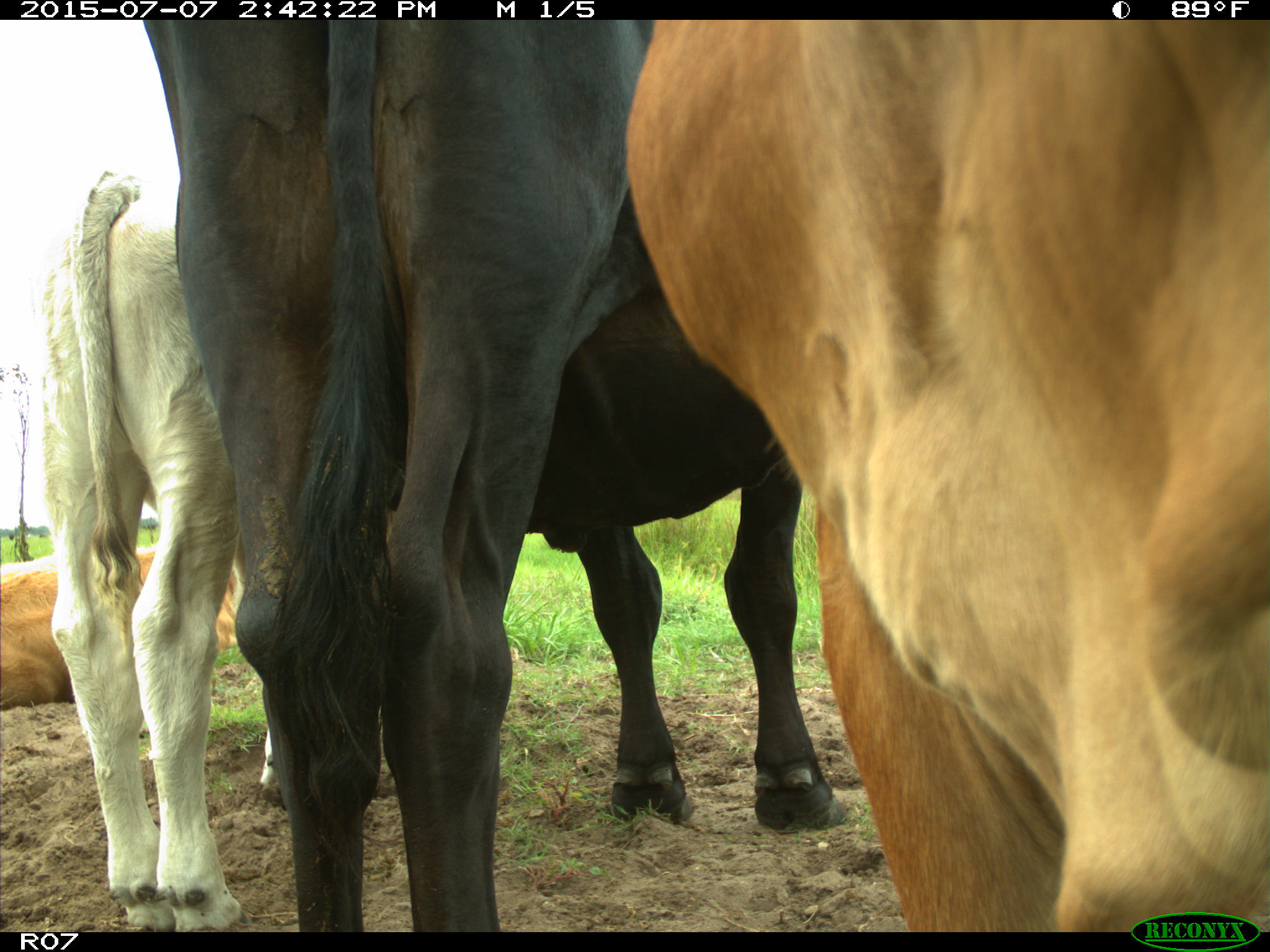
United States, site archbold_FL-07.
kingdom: Animalia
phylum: Chordata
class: Mammalia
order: Artiodactyla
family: Bovidae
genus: Bos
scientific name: Bos taurus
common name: domestic cow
Bos taurus (domestic cow).